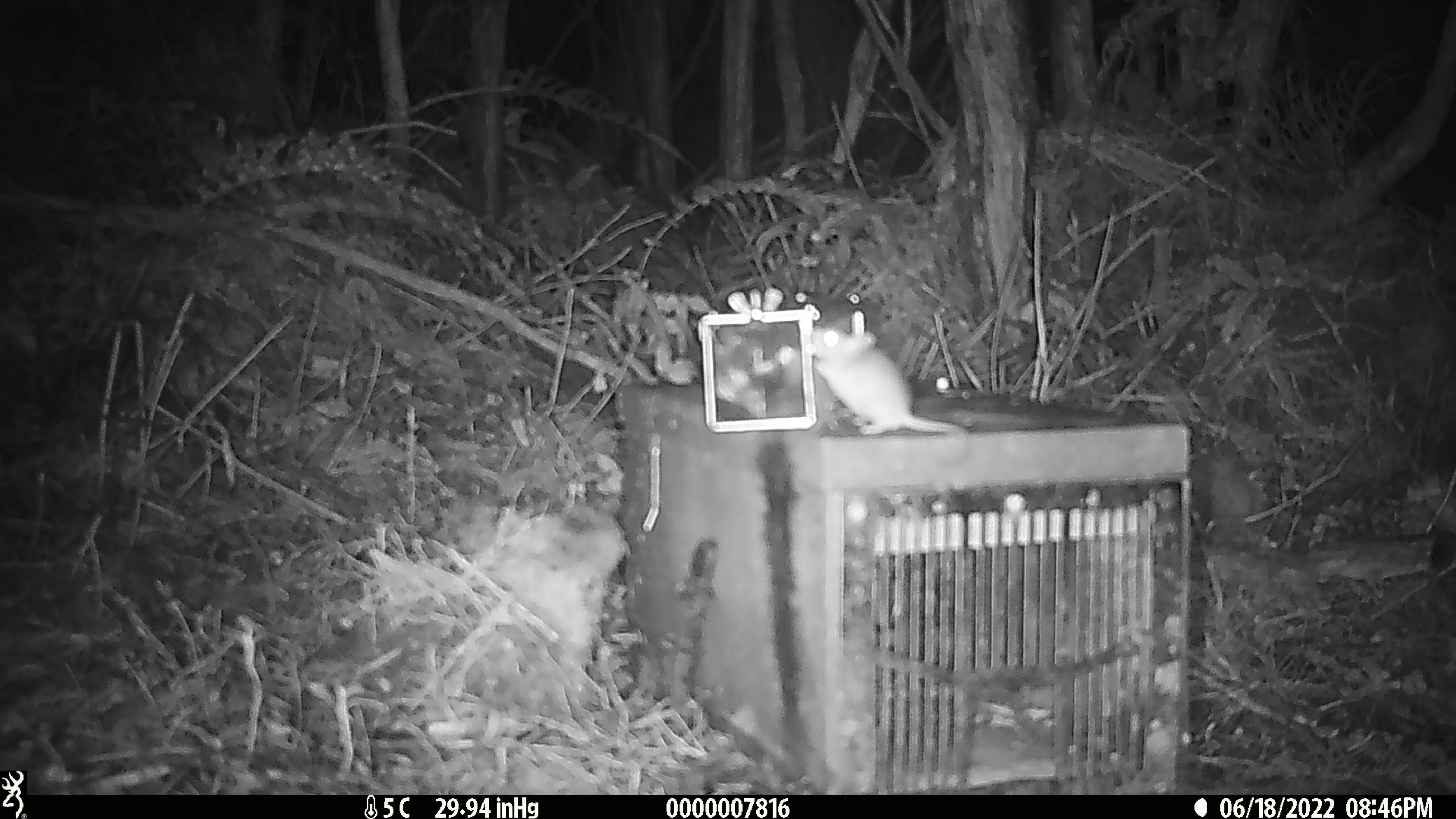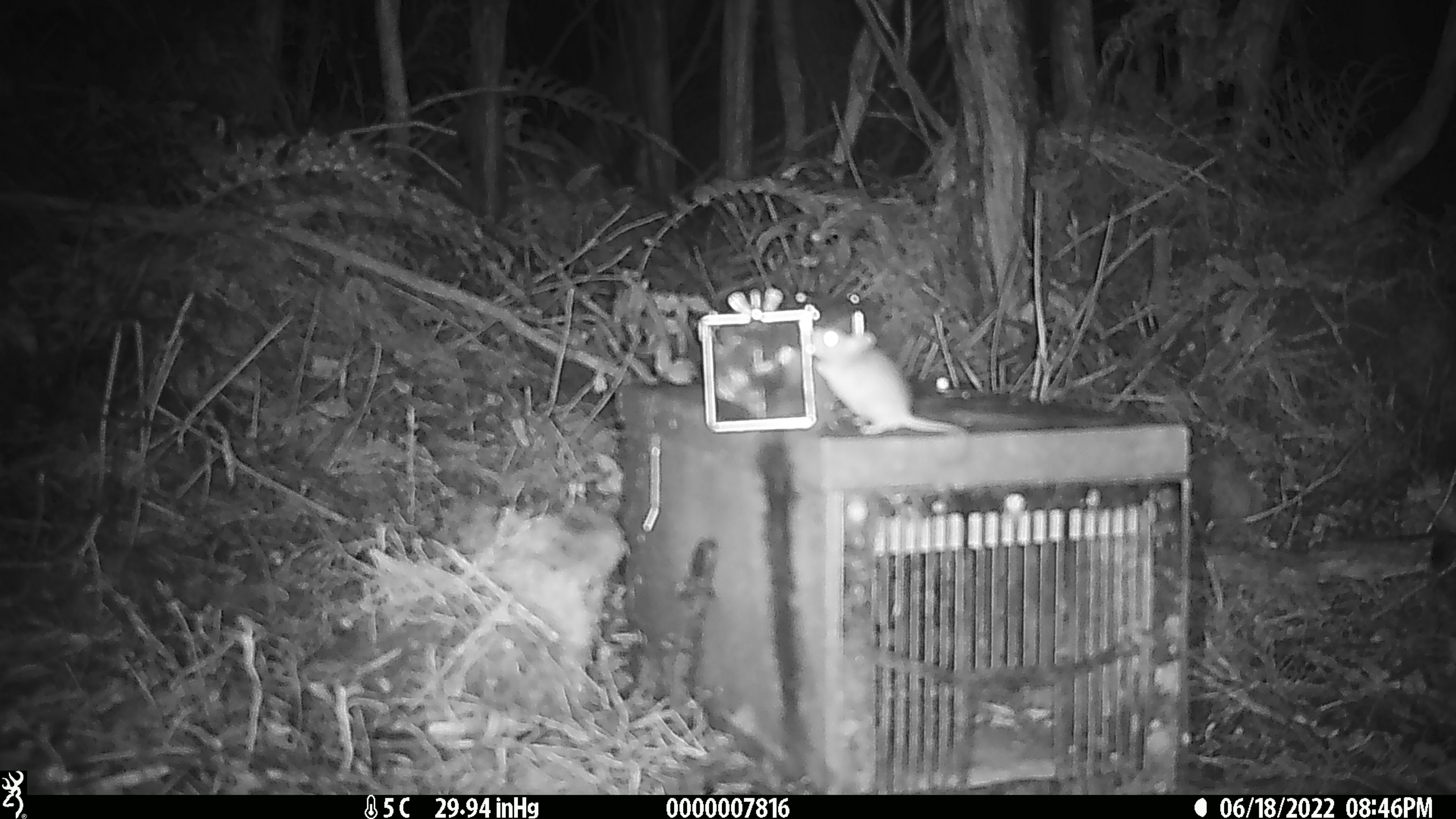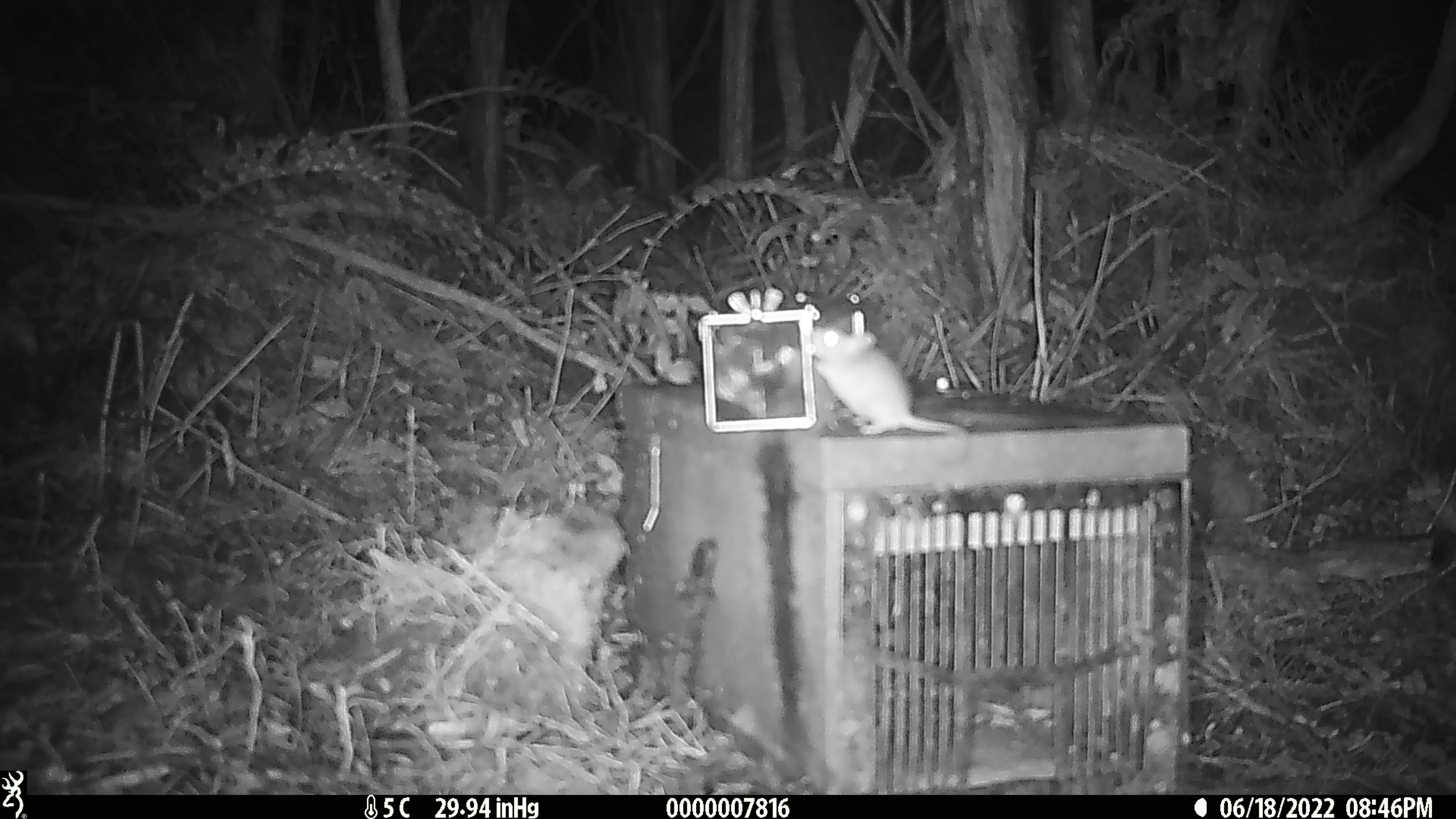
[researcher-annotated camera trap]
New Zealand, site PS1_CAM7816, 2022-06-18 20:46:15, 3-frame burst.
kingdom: Animalia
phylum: Chordata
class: Mammalia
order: Rodentia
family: Muridae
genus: Mus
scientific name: Mus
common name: mouse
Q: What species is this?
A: Mouse (Mus).